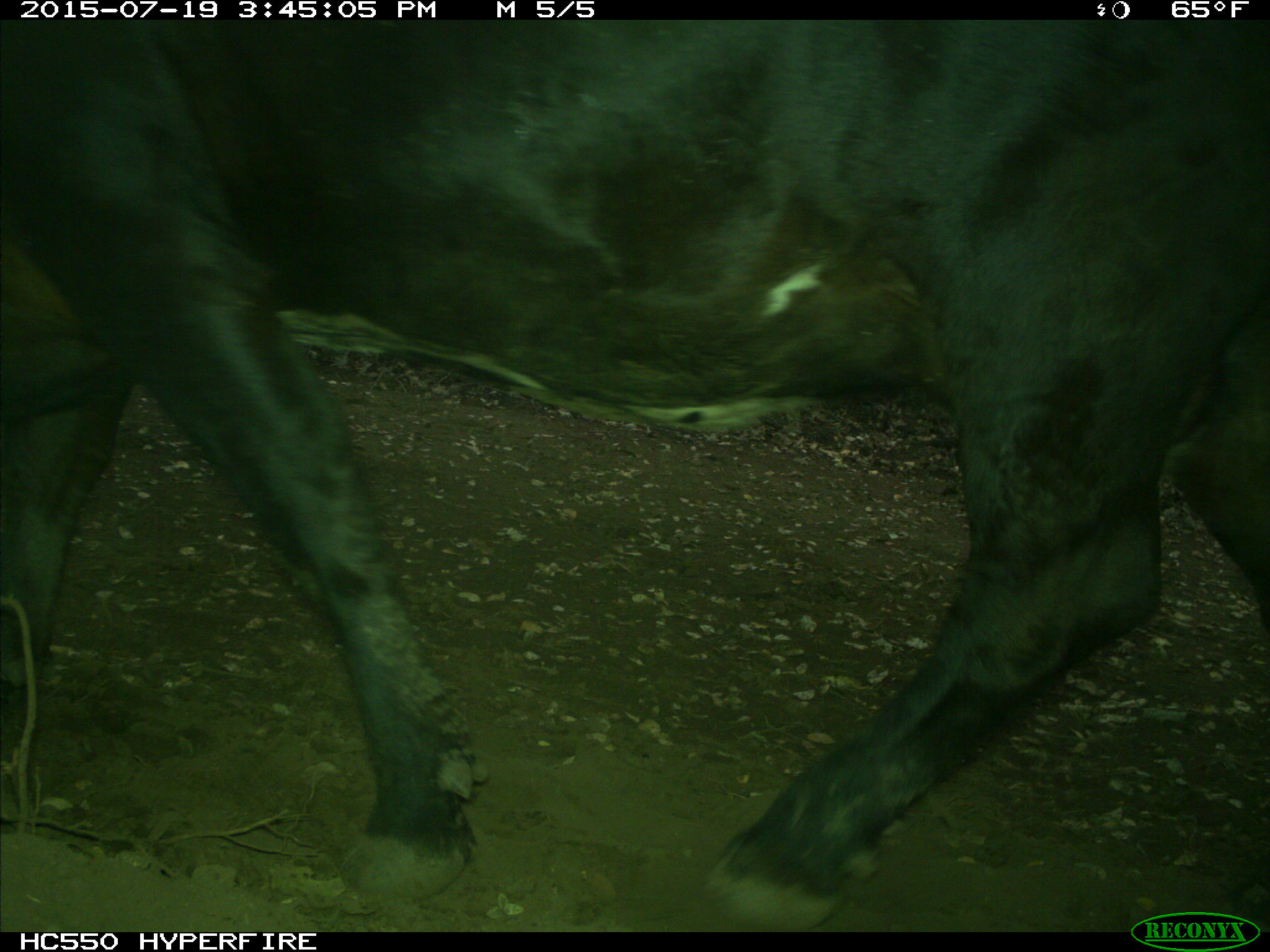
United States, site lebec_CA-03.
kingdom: Animalia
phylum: Chordata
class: Mammalia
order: Artiodactyla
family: Bovidae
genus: Bos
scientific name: Bos taurus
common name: domestic cow